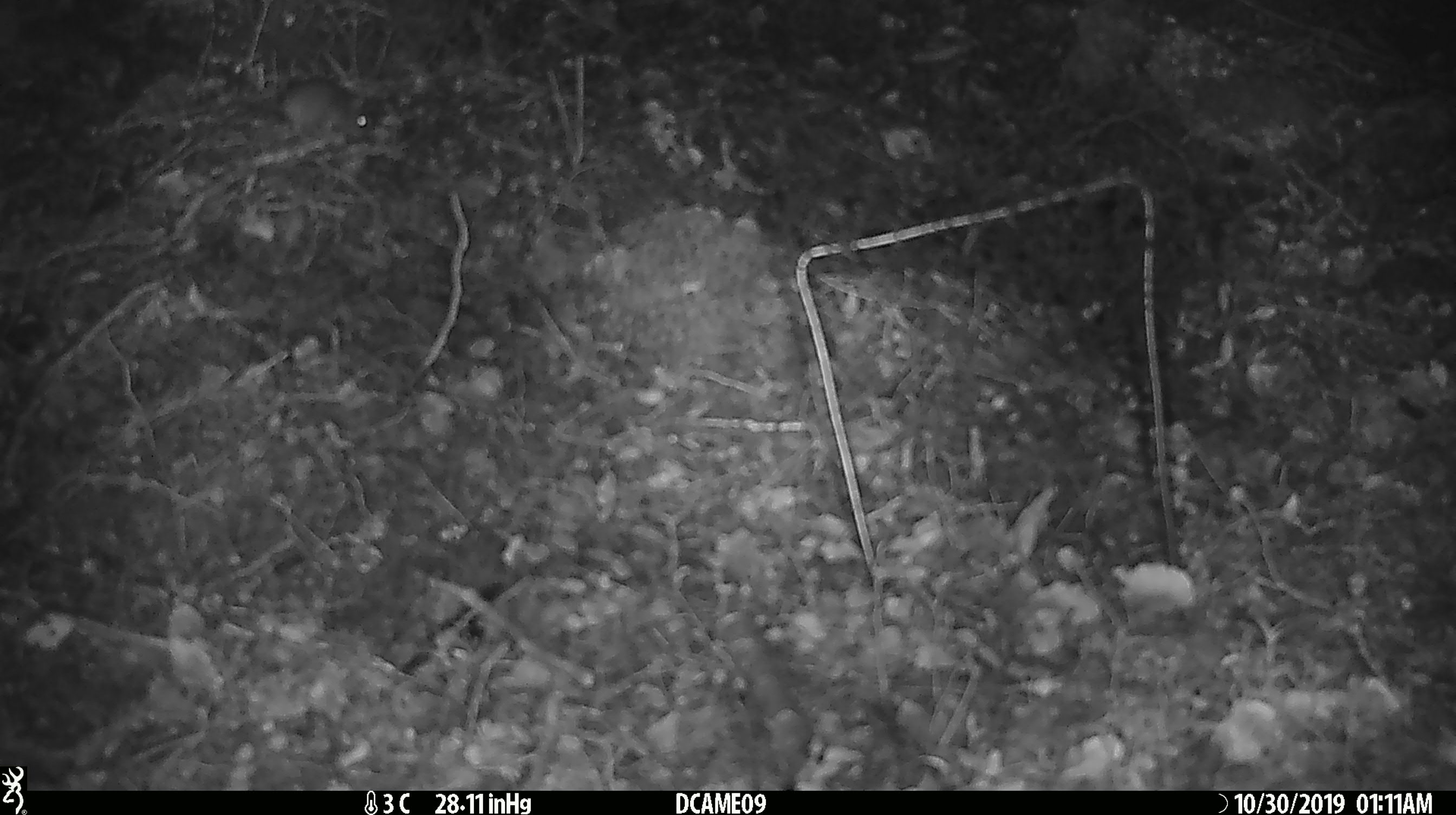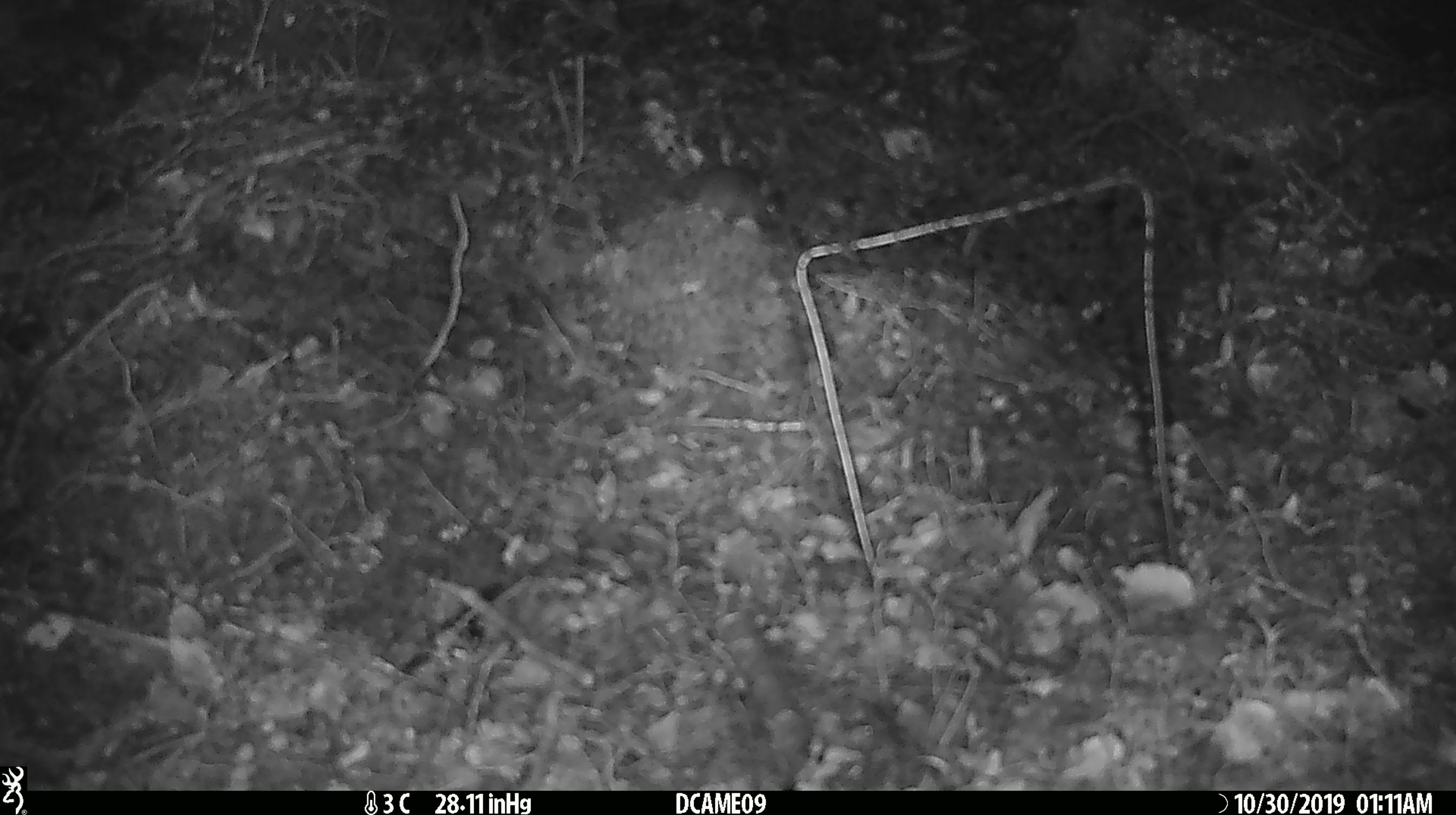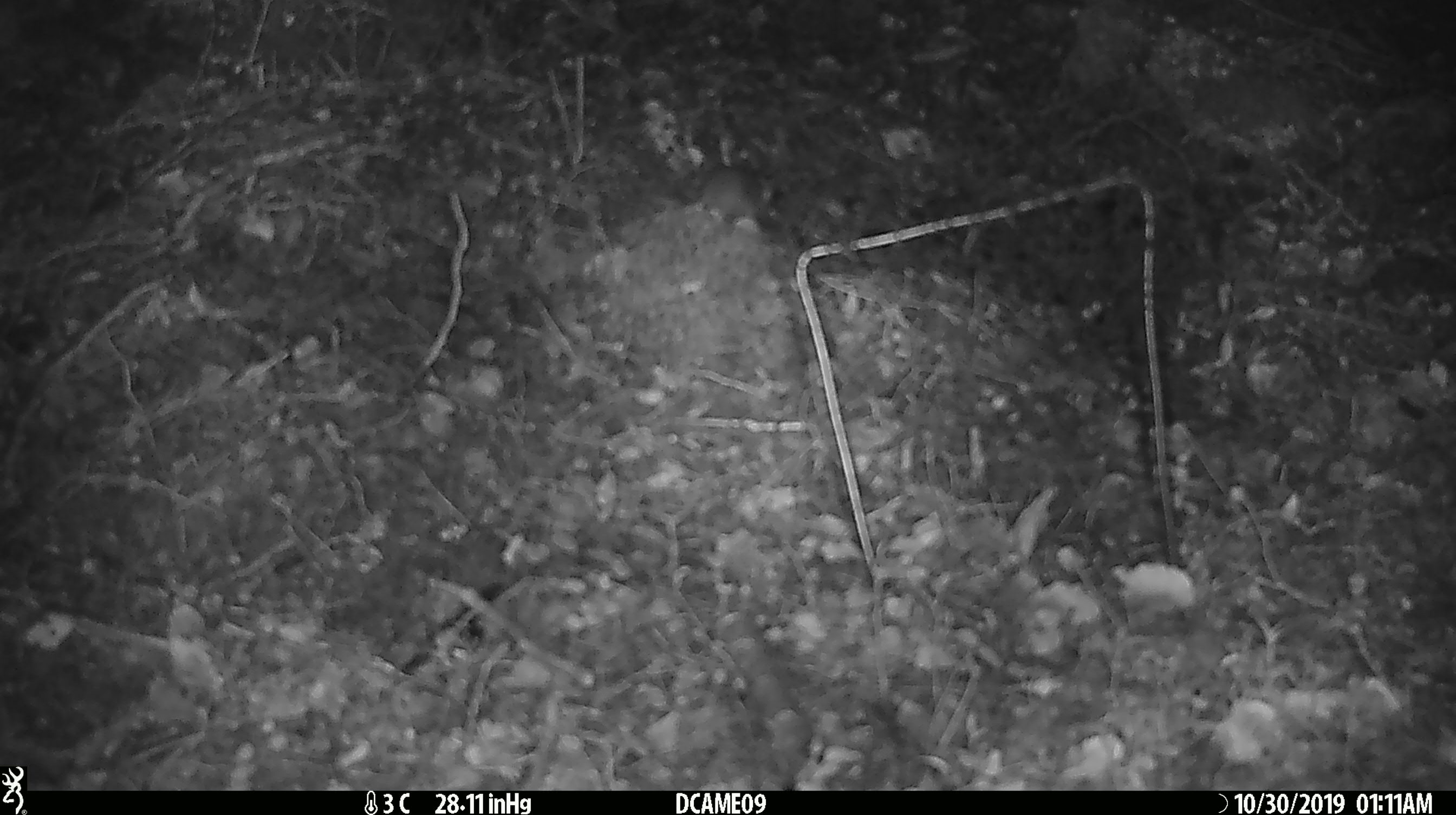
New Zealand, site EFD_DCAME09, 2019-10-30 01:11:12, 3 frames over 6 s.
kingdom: Animalia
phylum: Chordata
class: Mammalia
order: Rodentia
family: Muridae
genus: Mus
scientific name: Mus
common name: mouse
Mouse (Mus).